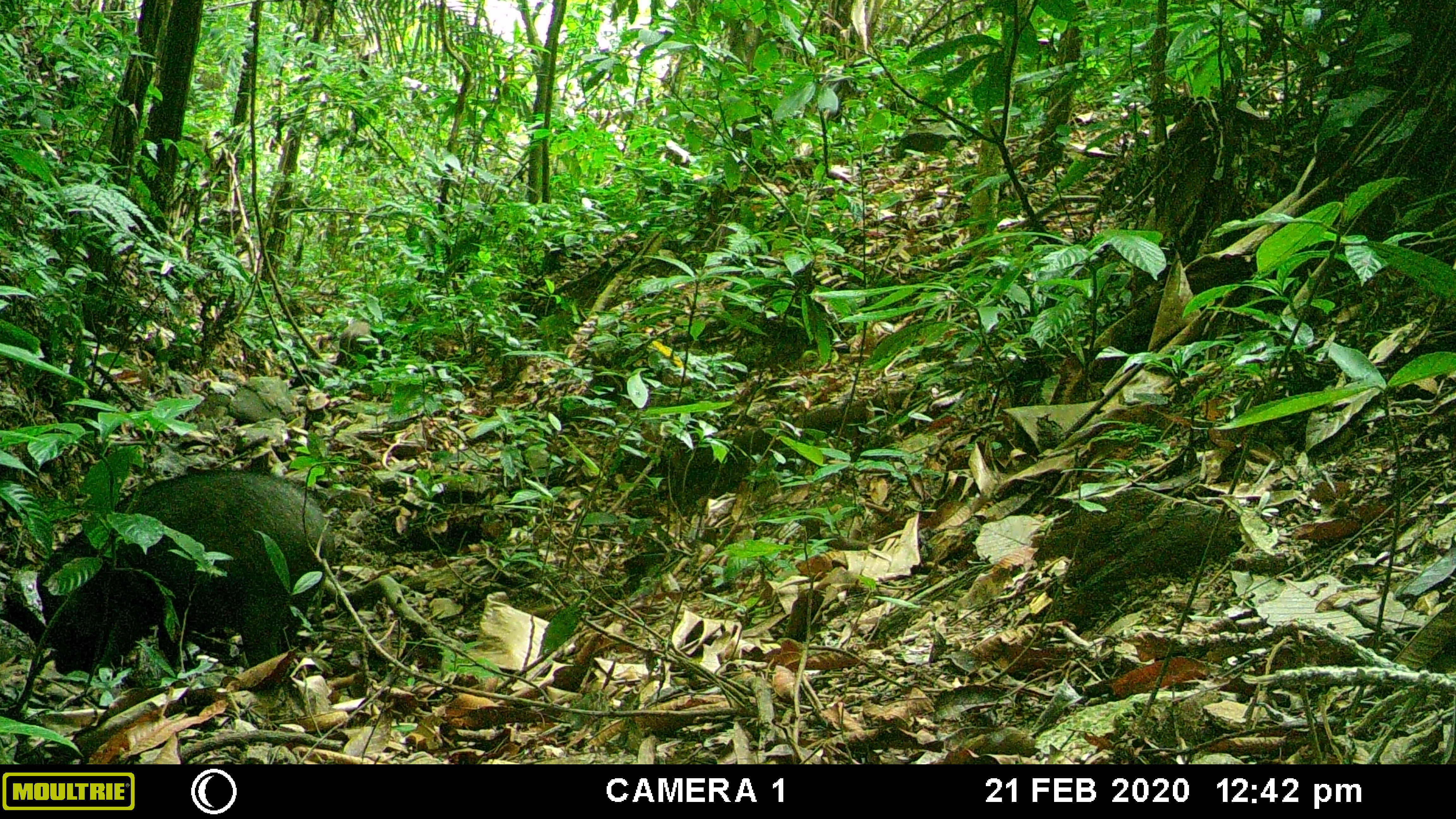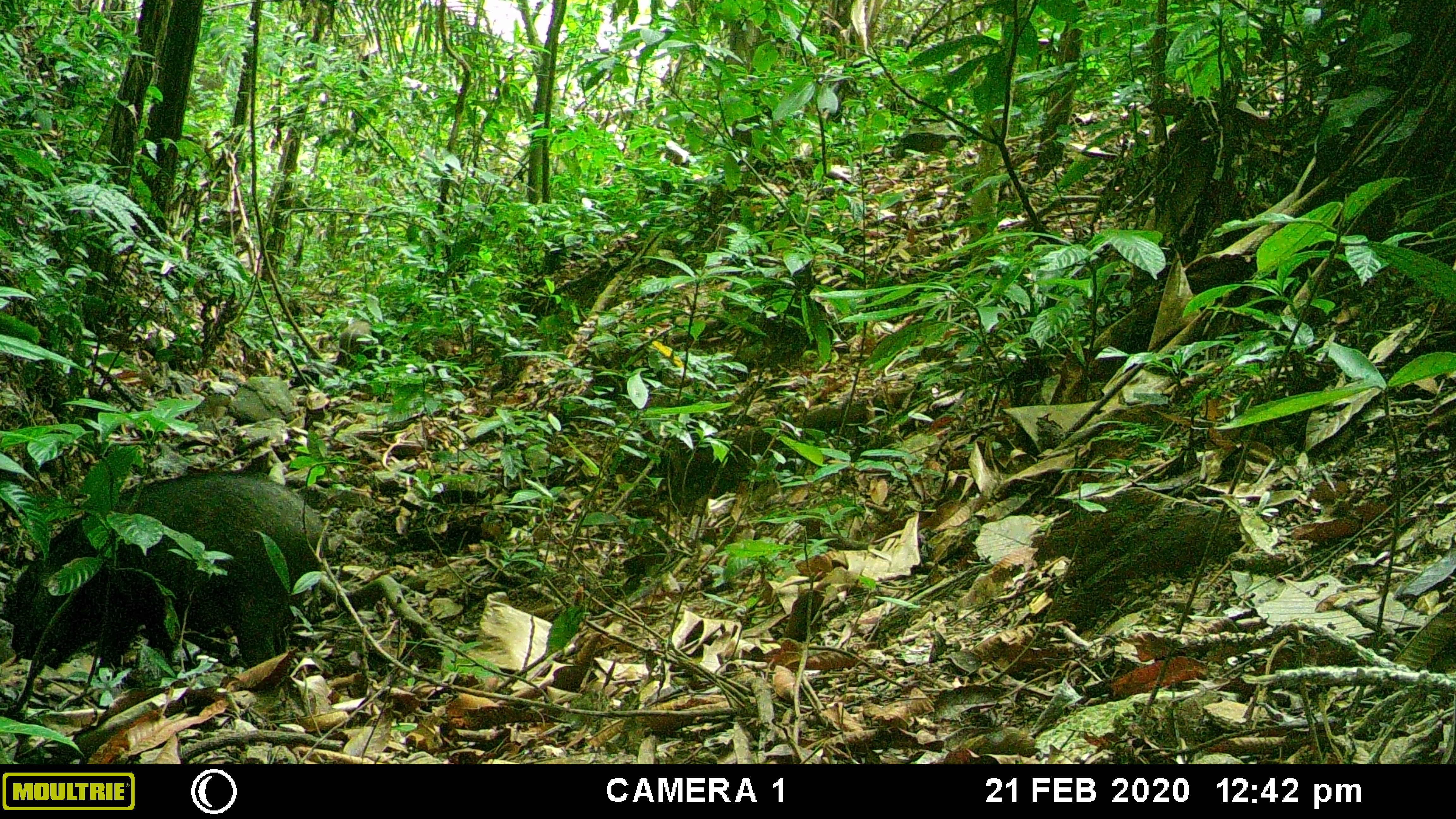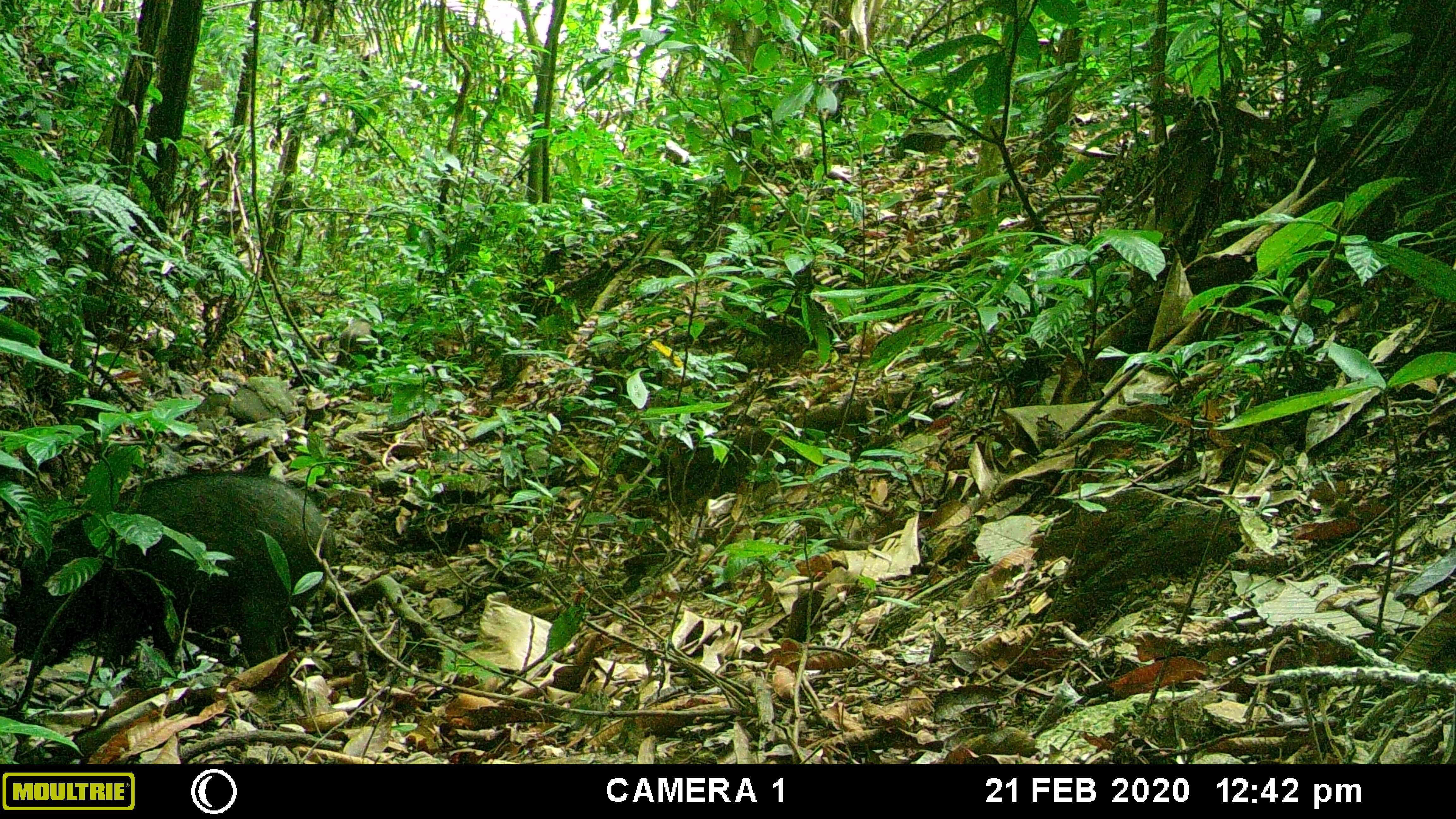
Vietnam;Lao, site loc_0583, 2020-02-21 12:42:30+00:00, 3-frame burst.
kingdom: Animalia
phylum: Chordata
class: Mammalia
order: Artiodactyla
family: Suidae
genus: Sus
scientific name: Sus scrofa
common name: eurasian wild pig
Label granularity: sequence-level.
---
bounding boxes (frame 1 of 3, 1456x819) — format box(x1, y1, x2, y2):
eurasian wild pig: box(34, 465, 336, 675); box(338, 320, 372, 362)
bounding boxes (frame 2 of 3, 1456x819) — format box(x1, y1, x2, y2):
eurasian wild pig: box(0, 471, 326, 690); box(338, 320, 372, 364)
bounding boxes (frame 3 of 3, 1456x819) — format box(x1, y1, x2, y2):
eurasian wild pig: box(0, 468, 336, 693); box(338, 320, 372, 361)